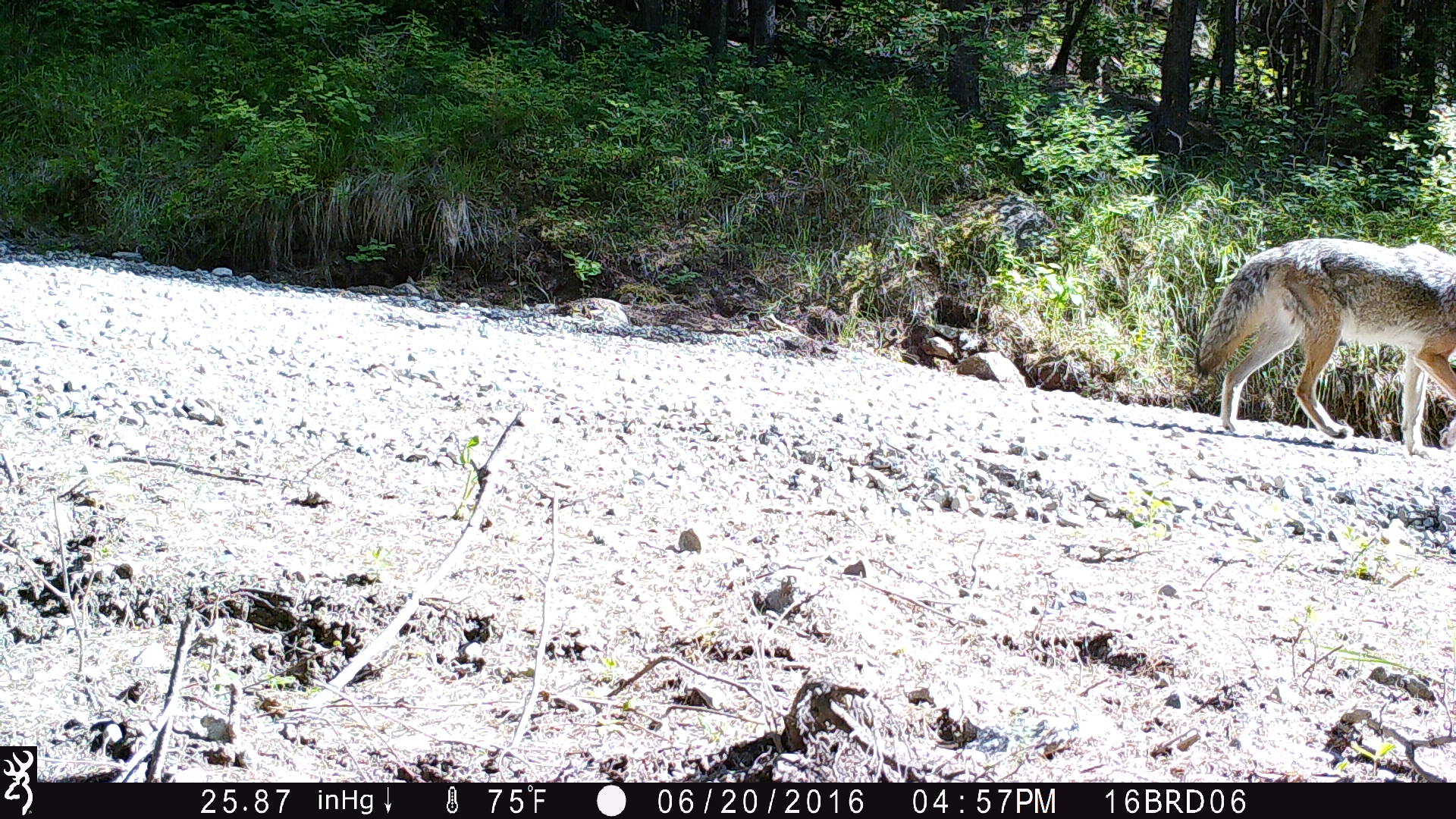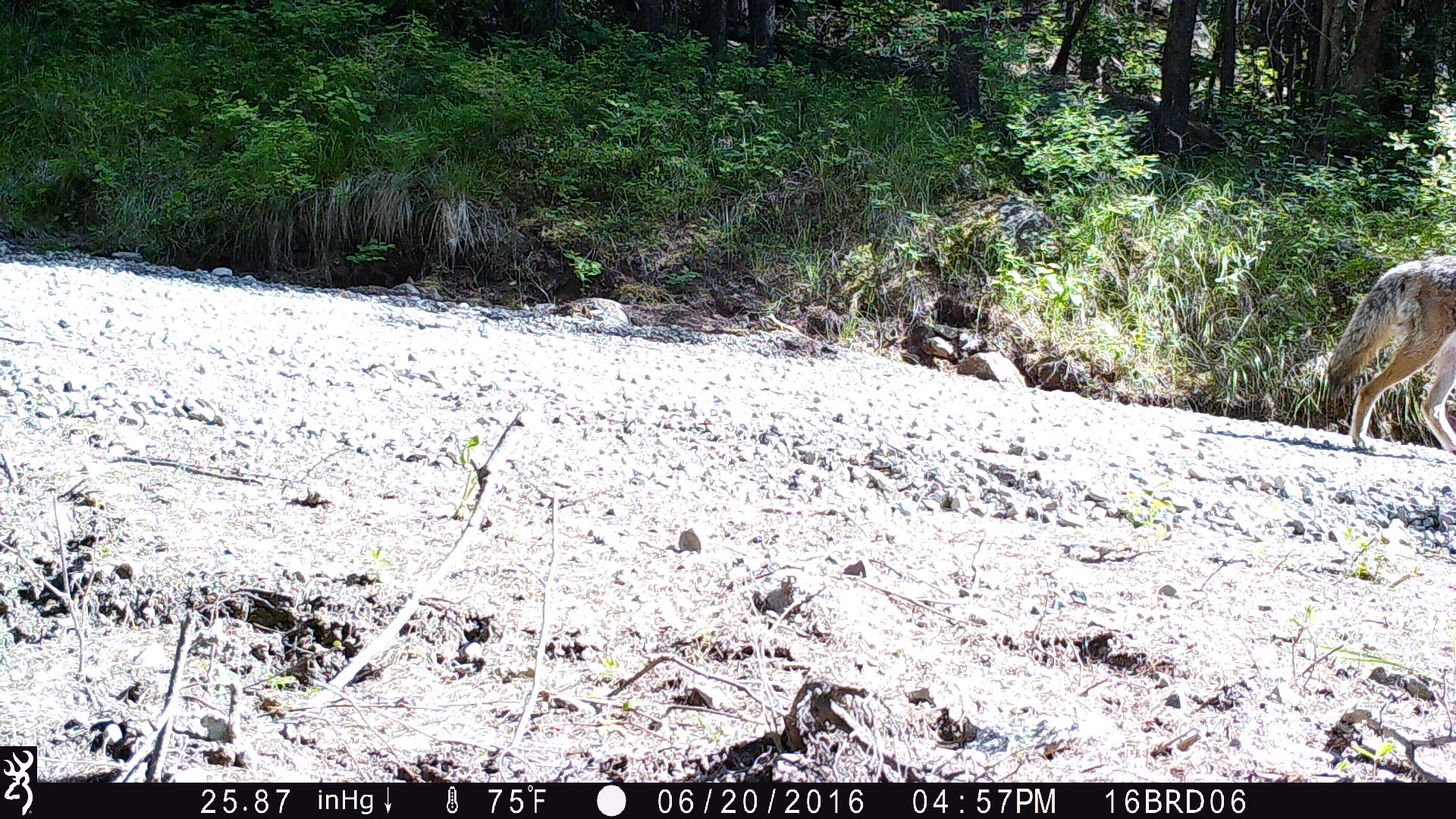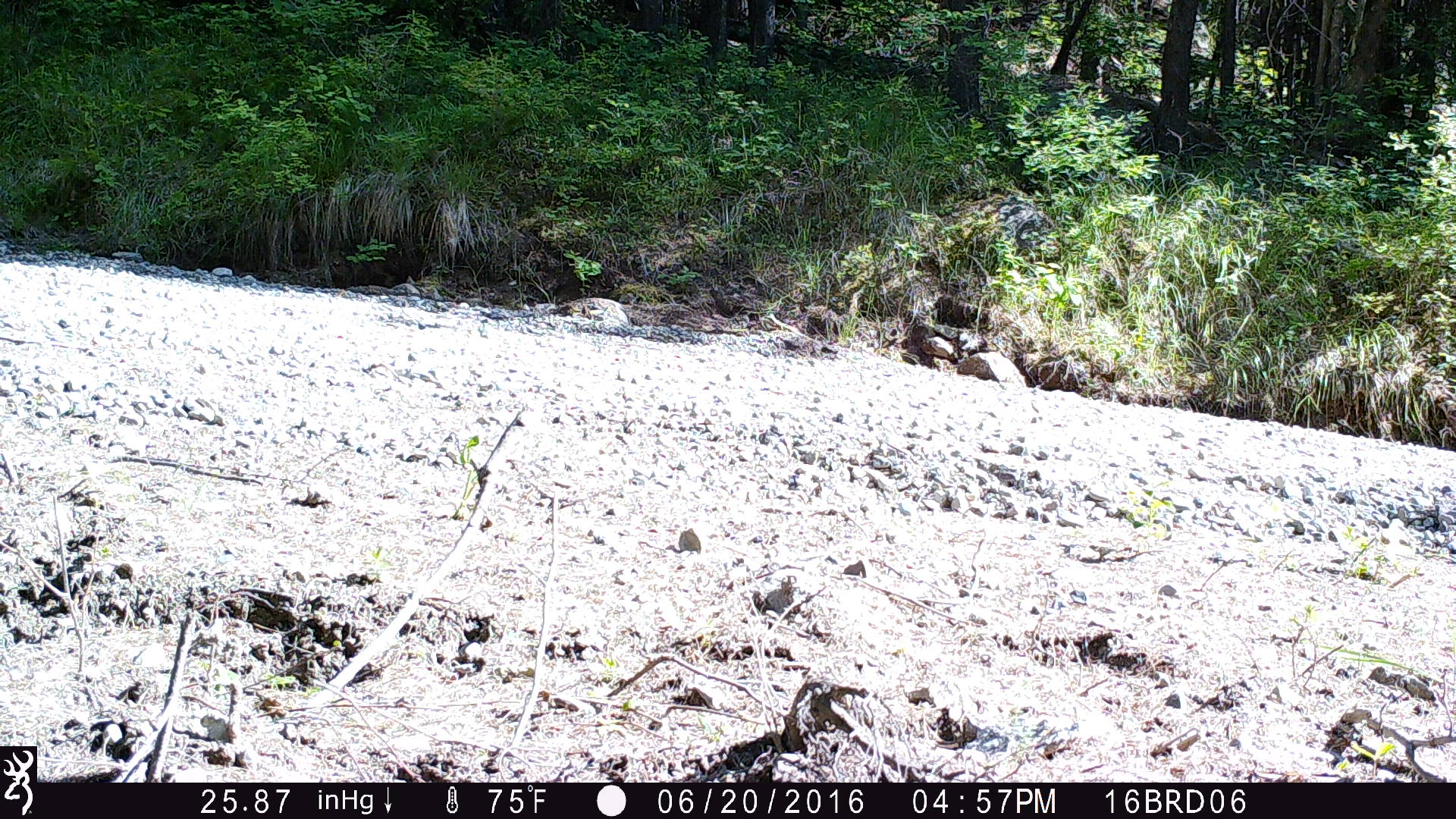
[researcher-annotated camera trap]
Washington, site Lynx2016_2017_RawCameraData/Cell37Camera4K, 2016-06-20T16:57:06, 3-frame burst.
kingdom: Animalia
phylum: Chordata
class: Mammalia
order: Carnivora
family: Canidae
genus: Canis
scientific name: Canis latrans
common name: coyote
Canis latrans (coyote). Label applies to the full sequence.